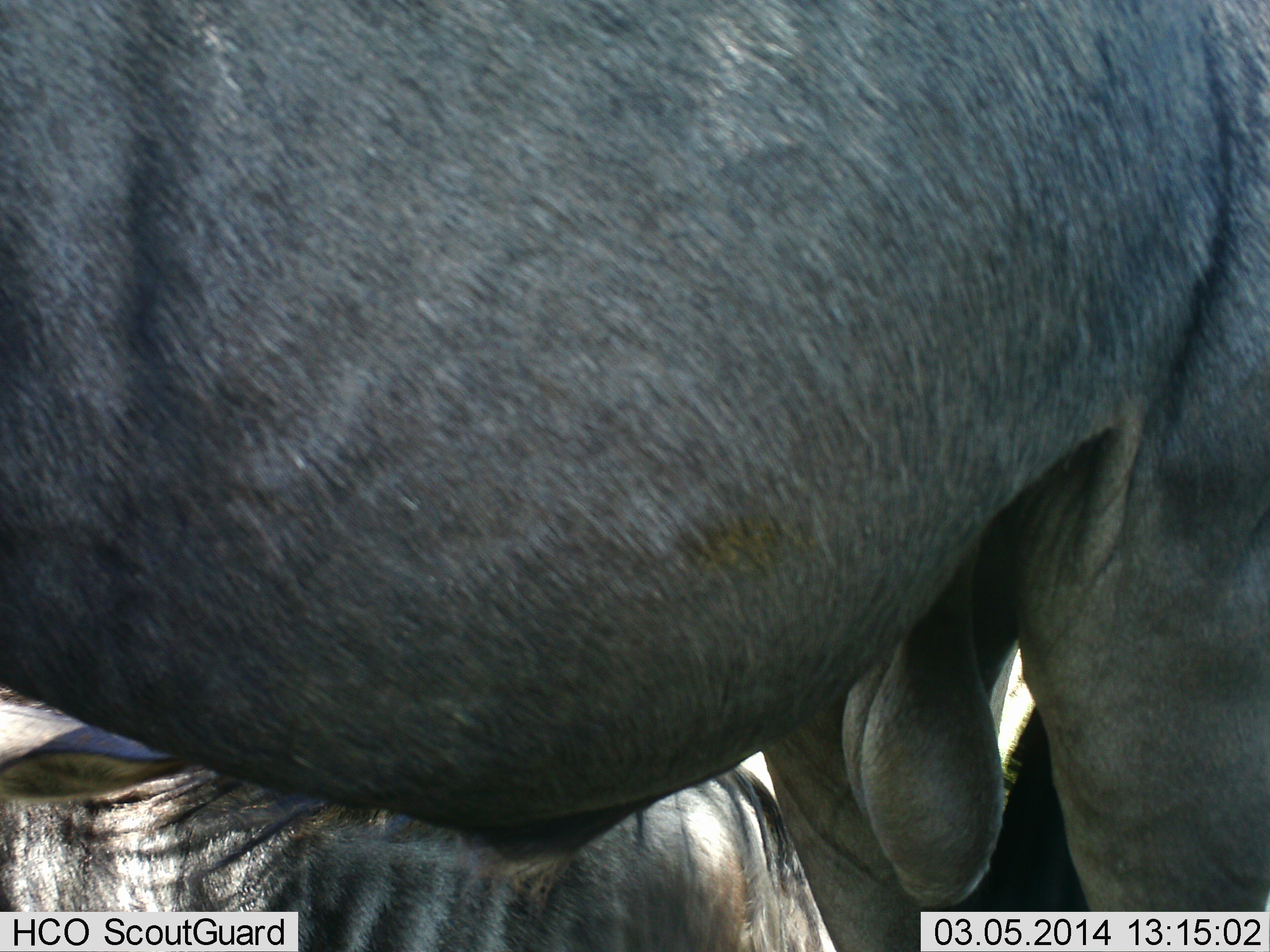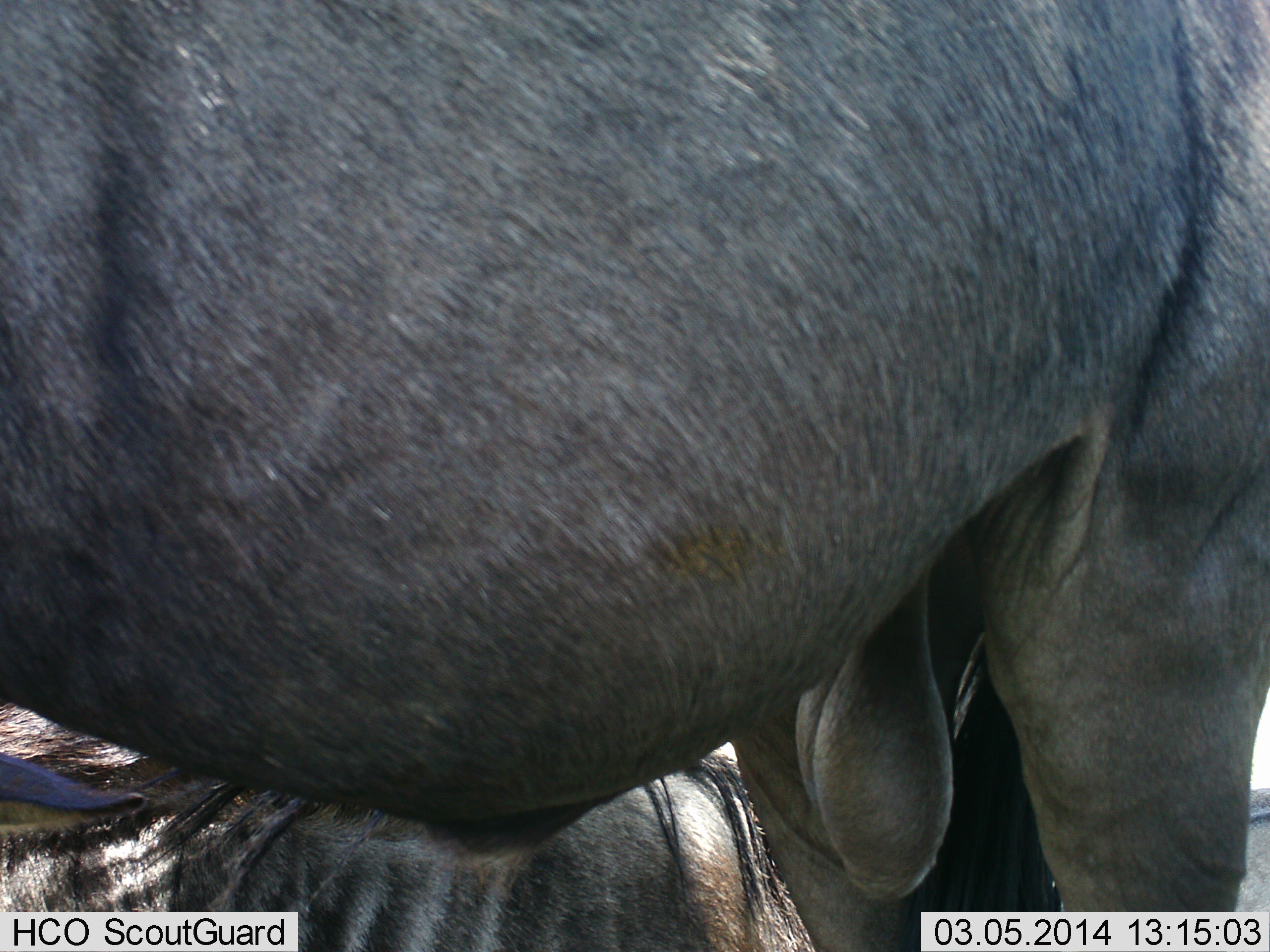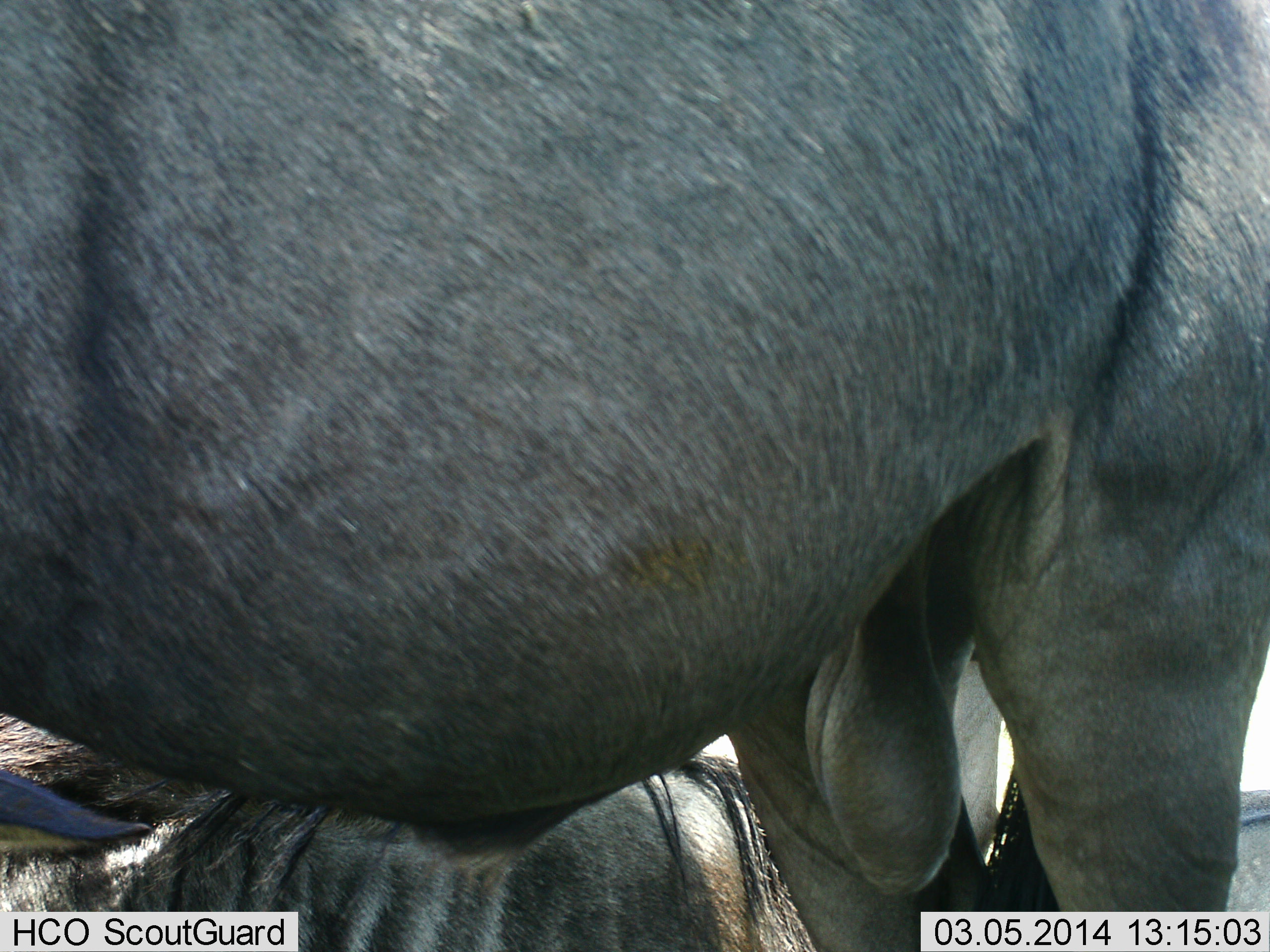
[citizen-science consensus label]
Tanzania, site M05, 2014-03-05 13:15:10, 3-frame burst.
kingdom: Animalia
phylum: Chordata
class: Mammalia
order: Artiodactyla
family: Bovidae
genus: Connochaetes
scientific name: Connochaetes taurinus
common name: blue wildebeest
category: wildebeest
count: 2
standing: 100%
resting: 60%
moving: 0%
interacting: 0%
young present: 0%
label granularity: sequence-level